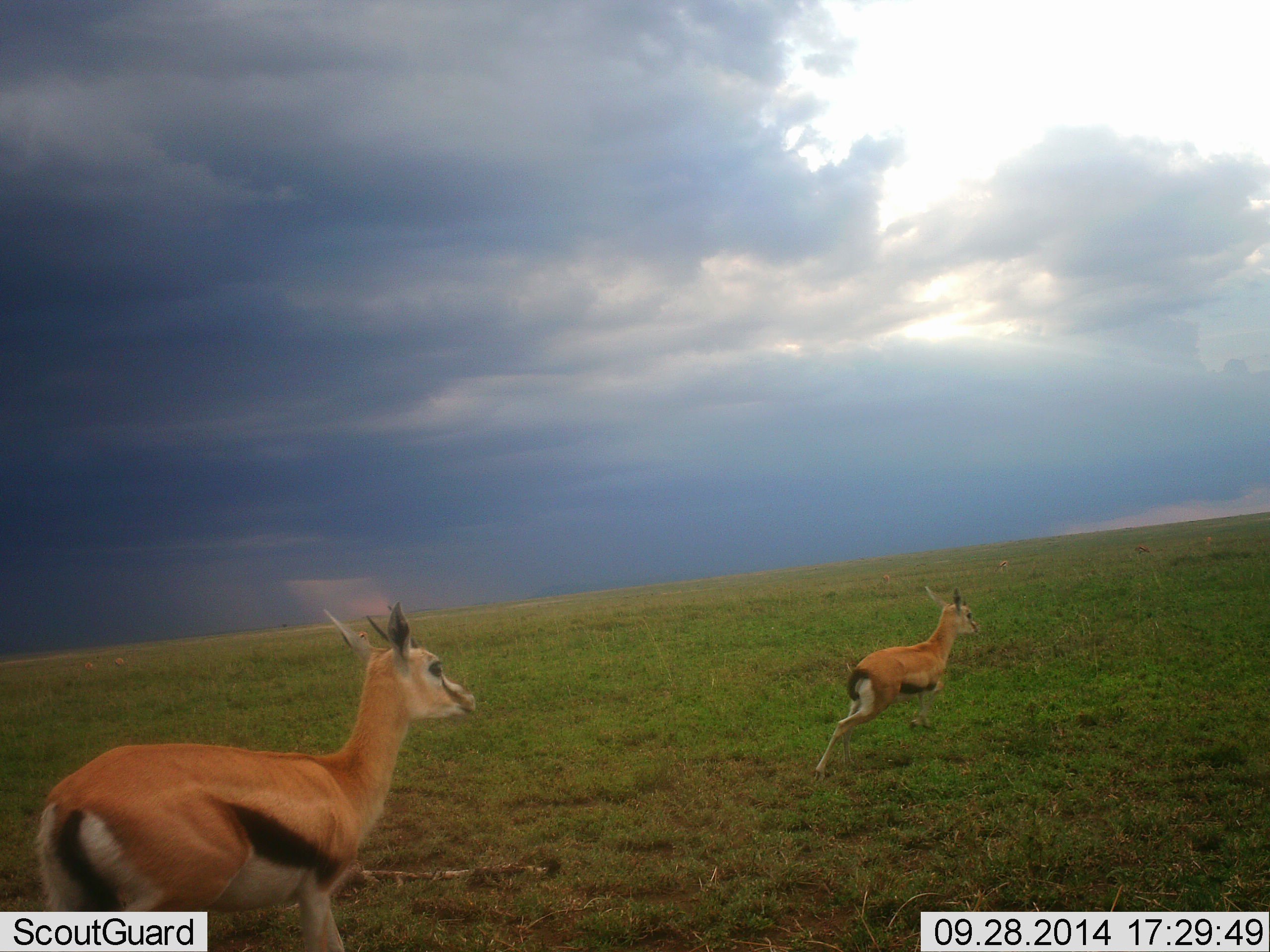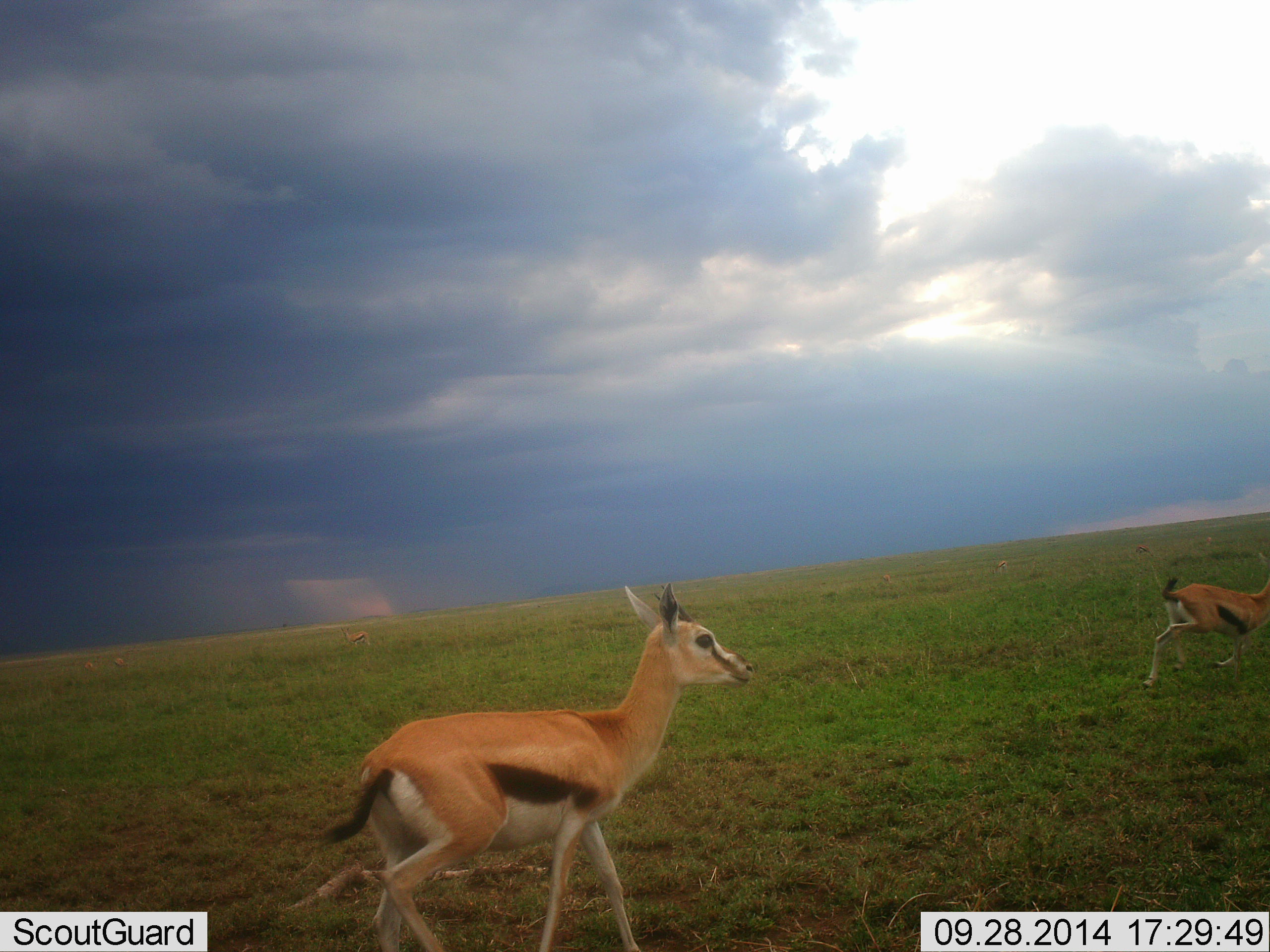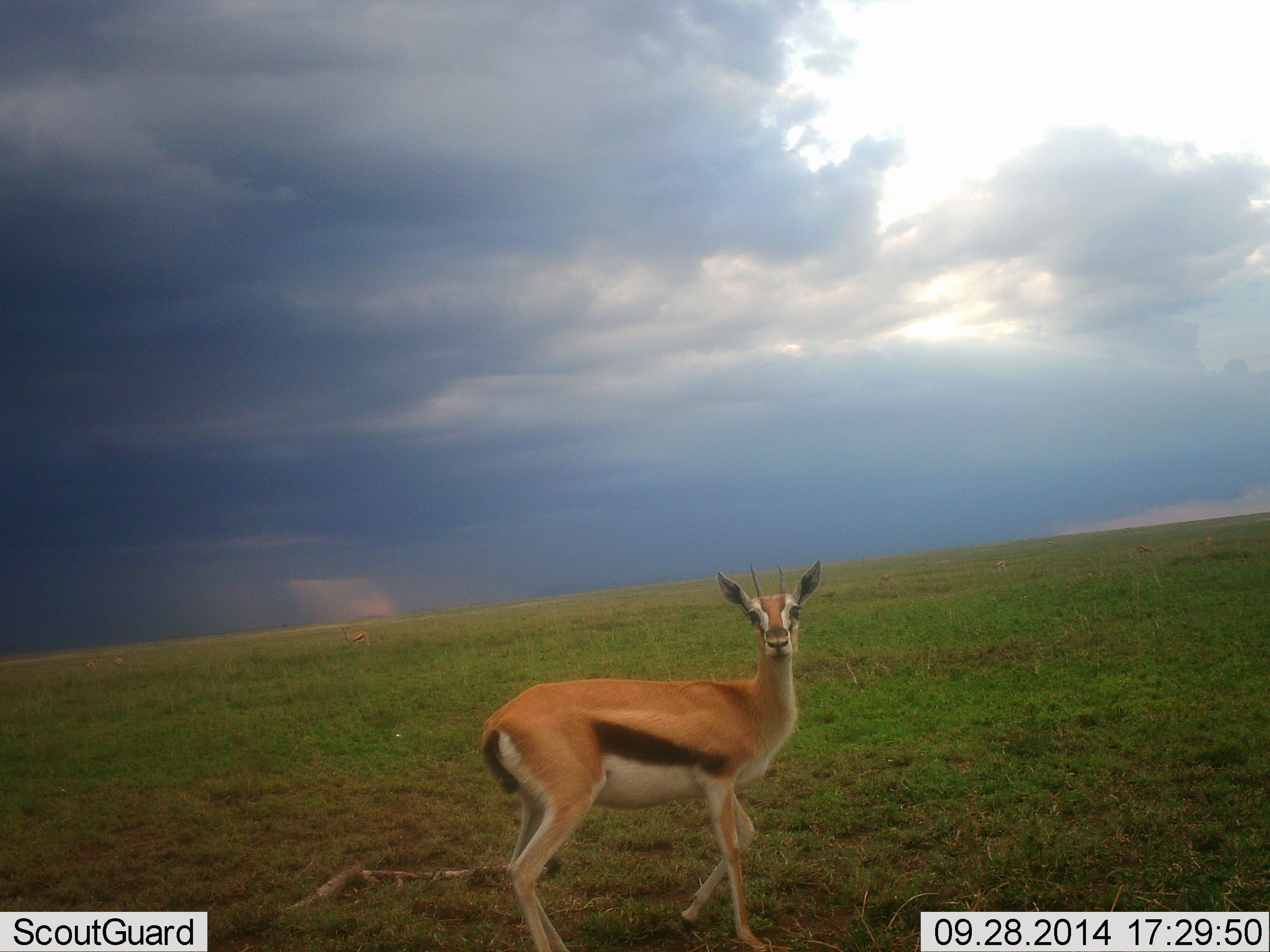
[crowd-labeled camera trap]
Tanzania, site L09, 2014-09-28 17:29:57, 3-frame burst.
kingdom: Animalia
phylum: Chordata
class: Mammalia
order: Artiodactyla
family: Bovidae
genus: Eudorcas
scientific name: Eudorcas thomsonii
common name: thomson's gazelle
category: gazellethomsons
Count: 2.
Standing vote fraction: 0%.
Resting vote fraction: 0%.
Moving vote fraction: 100%.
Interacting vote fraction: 0%.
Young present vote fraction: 20%.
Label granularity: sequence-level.